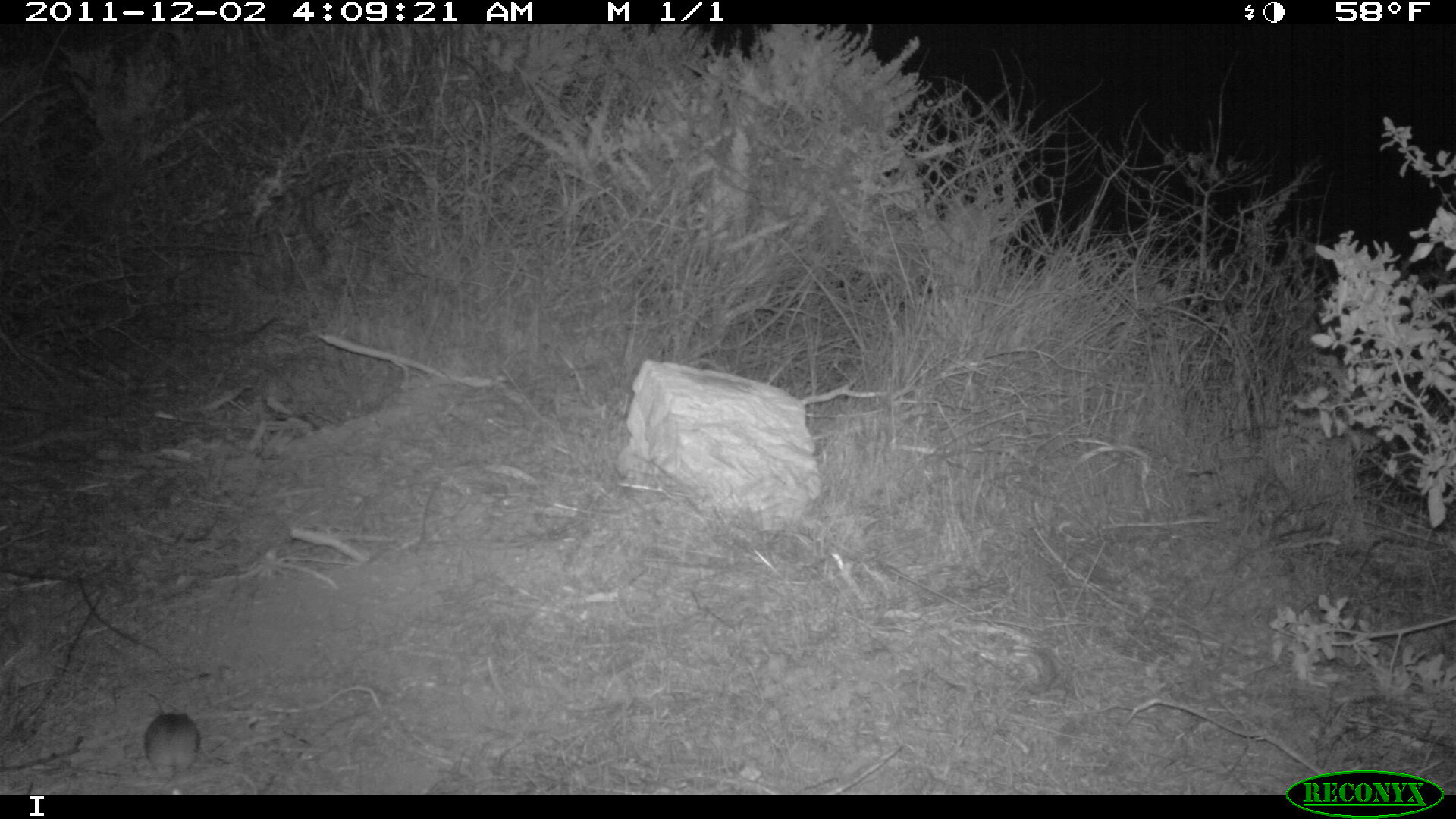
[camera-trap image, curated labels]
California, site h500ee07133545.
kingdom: Animalia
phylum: Chordata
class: Mammalia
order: Rodentia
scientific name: Rodentia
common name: rodent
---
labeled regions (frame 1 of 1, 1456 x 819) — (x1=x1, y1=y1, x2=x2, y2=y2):
rodent: (x1=141, y1=713, x2=200, y2=793)